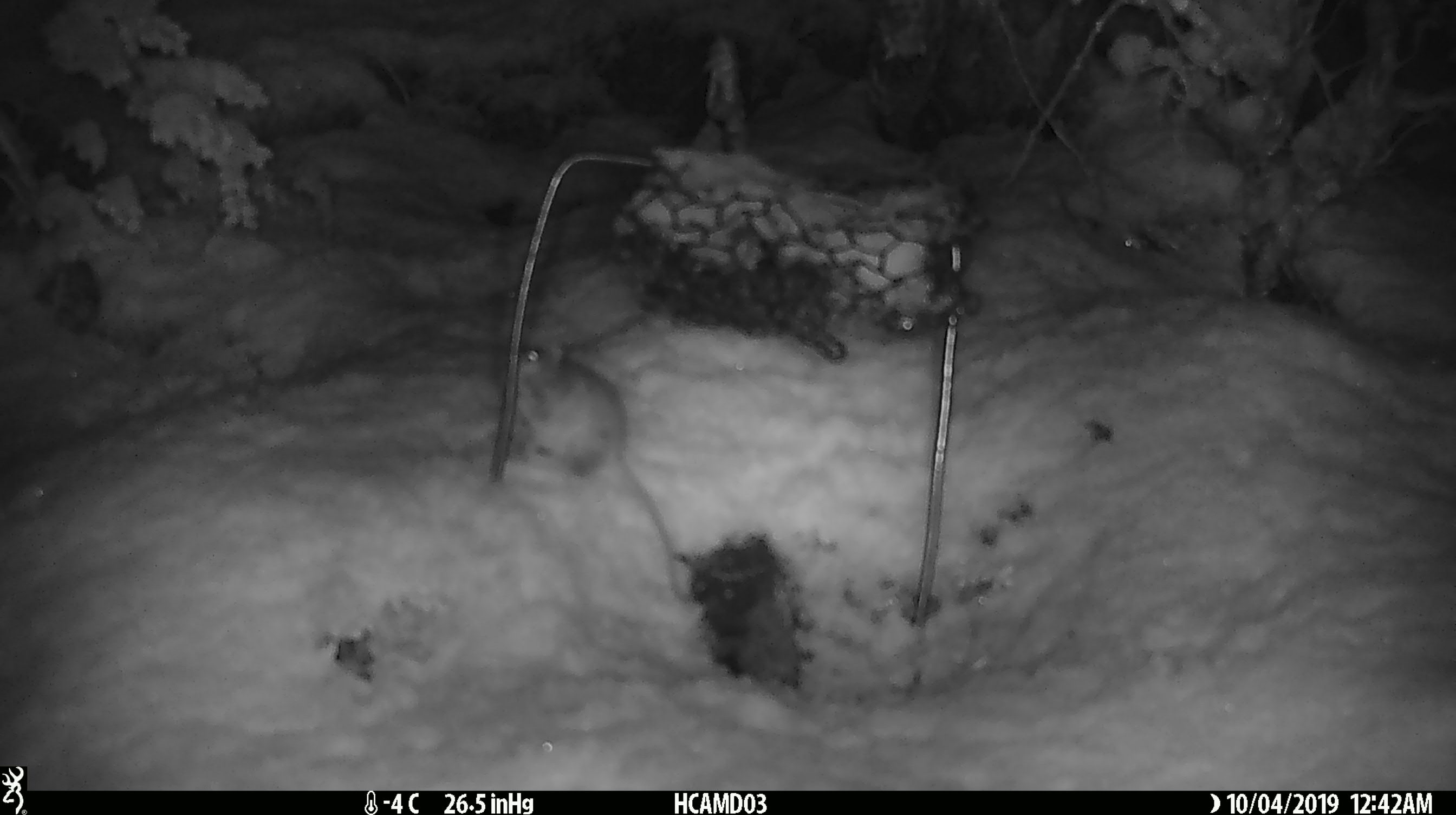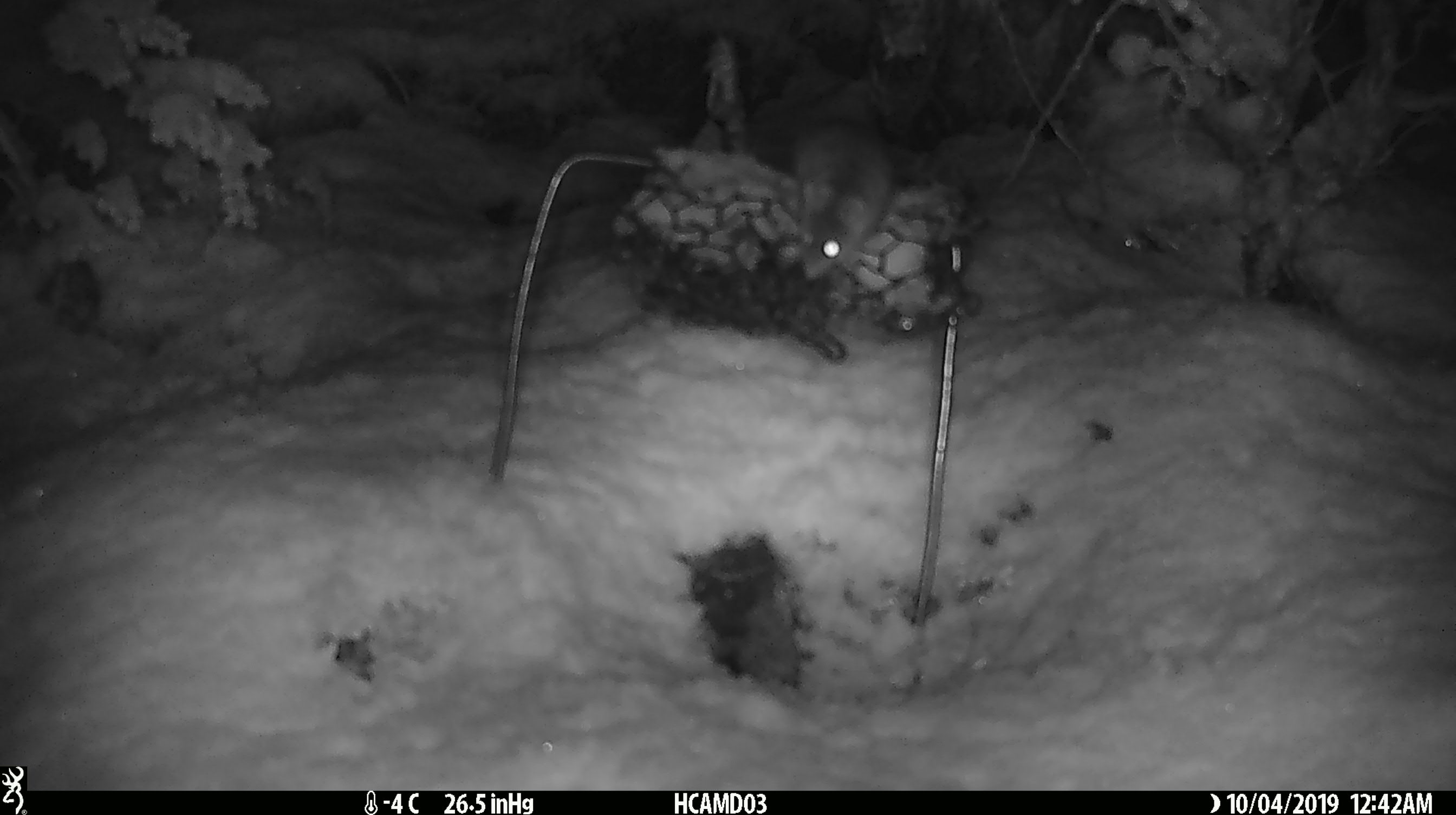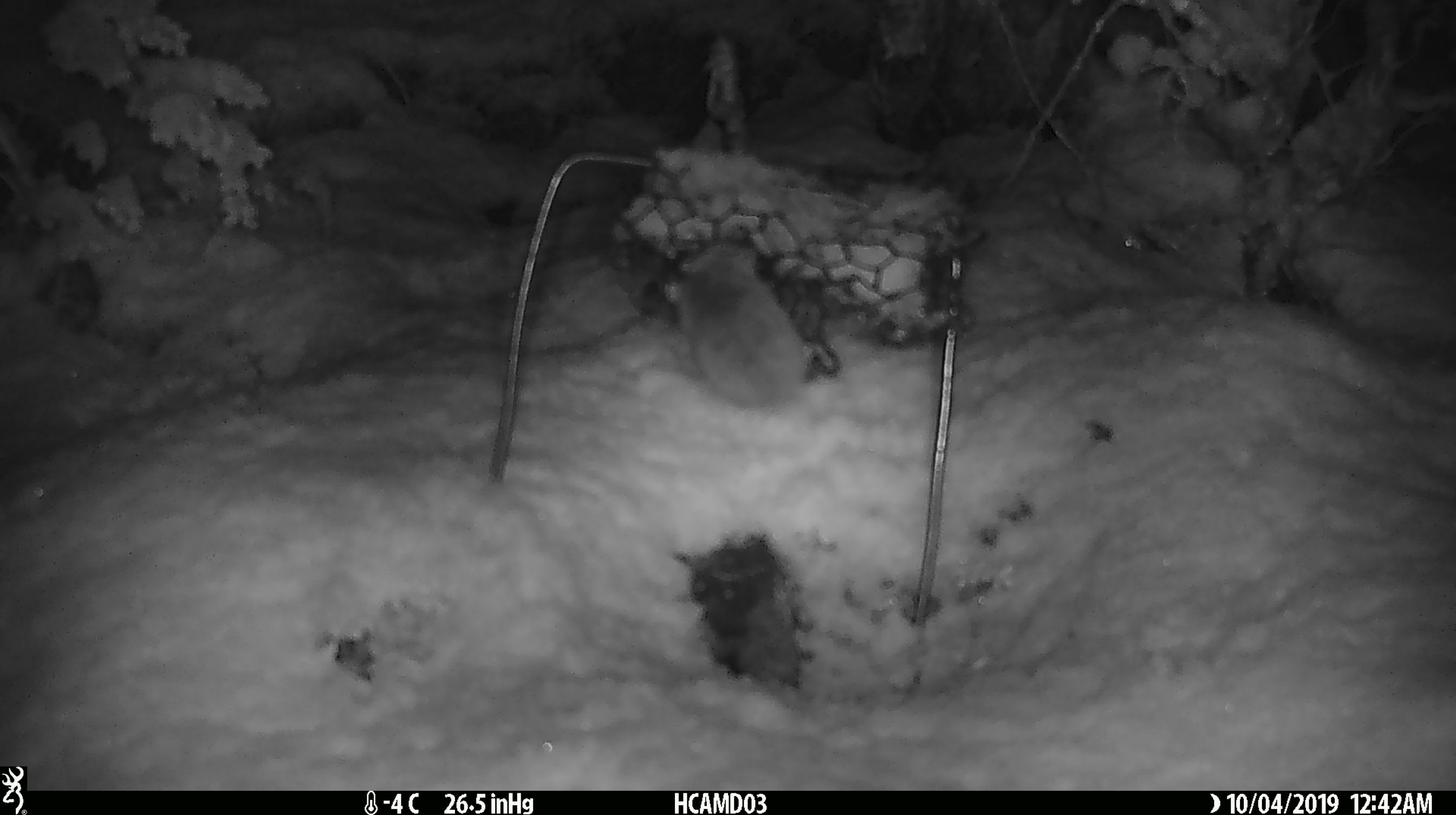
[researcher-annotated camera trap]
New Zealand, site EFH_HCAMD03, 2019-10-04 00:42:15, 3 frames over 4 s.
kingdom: Animalia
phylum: Chordata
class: Mammalia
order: Rodentia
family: Muridae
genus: Mus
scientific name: Mus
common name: mouse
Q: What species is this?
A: Mouse (Mus).